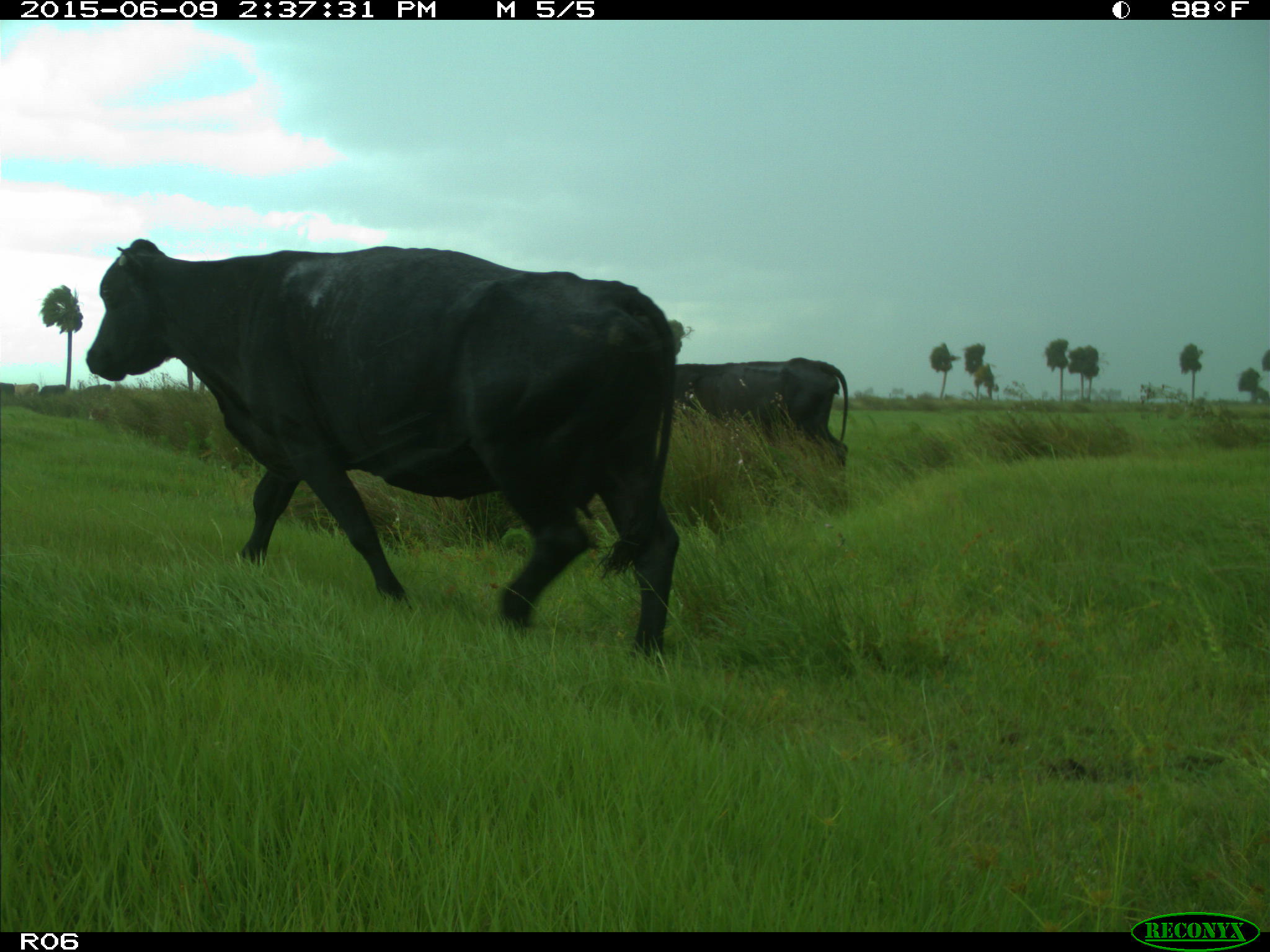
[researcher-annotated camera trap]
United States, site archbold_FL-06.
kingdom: Animalia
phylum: Chordata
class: Mammalia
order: Artiodactyla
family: Bovidae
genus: Bos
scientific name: Bos taurus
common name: domestic cow